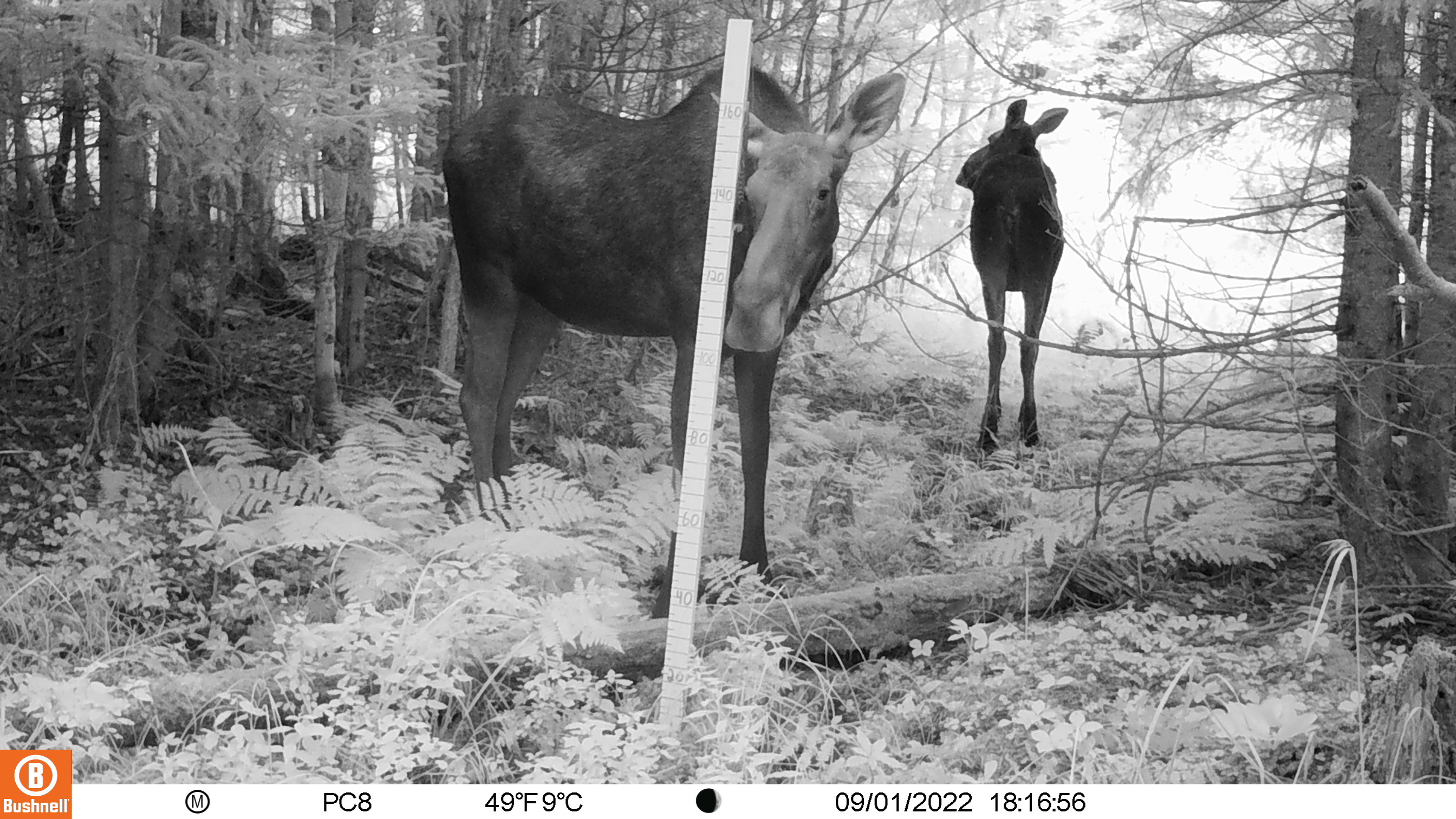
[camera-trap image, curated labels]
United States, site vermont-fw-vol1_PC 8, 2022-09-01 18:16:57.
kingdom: Animalia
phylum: Chordata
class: Mammalia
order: Artiodactyla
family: Cervidae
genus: Alces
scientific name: Alces alces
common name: moose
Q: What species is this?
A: Moose (Alces alces).